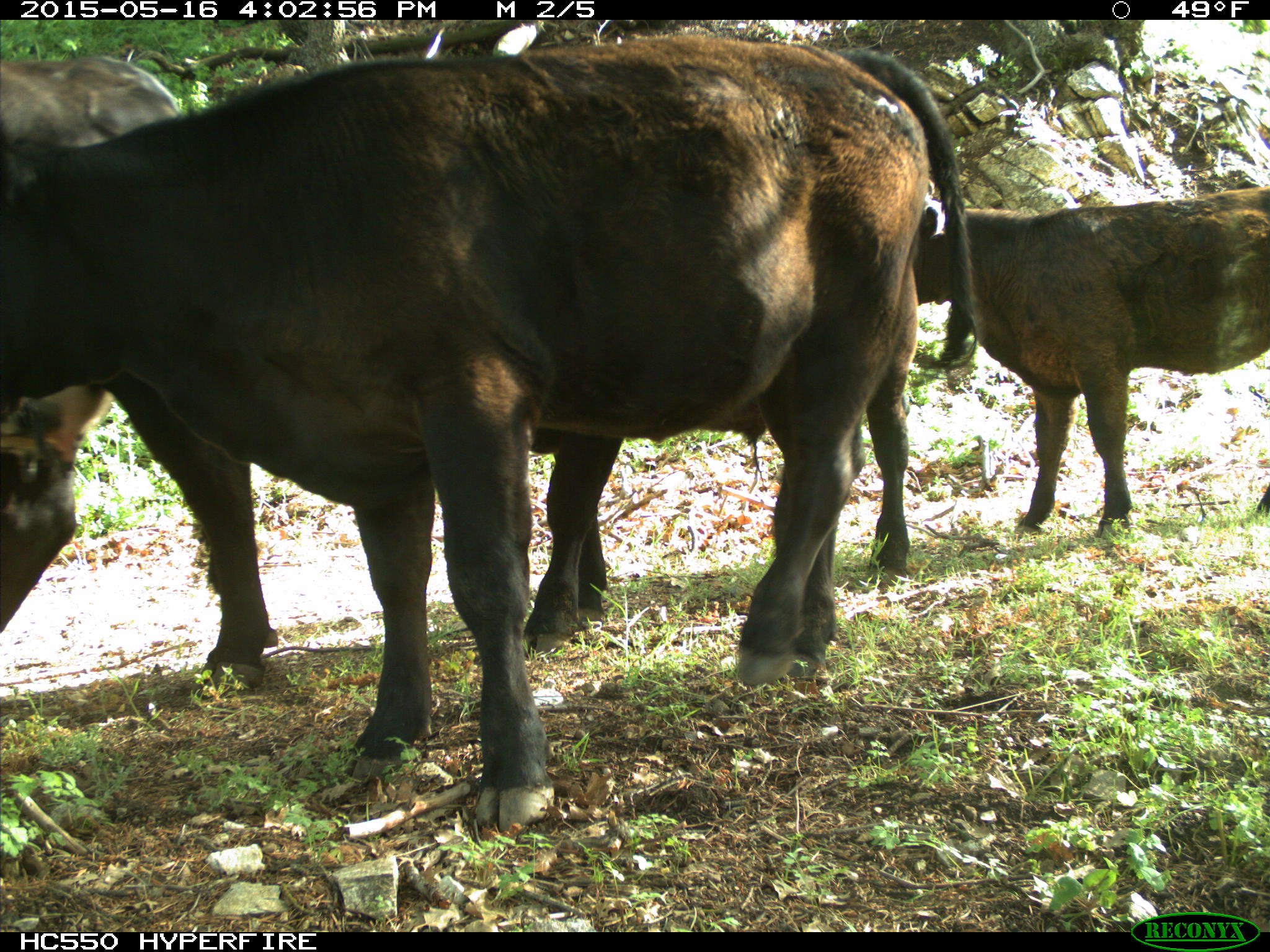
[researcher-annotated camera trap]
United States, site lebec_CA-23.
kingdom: Animalia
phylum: Chordata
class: Mammalia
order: Artiodactyla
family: Bovidae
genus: Bos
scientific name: Bos taurus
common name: domestic cow